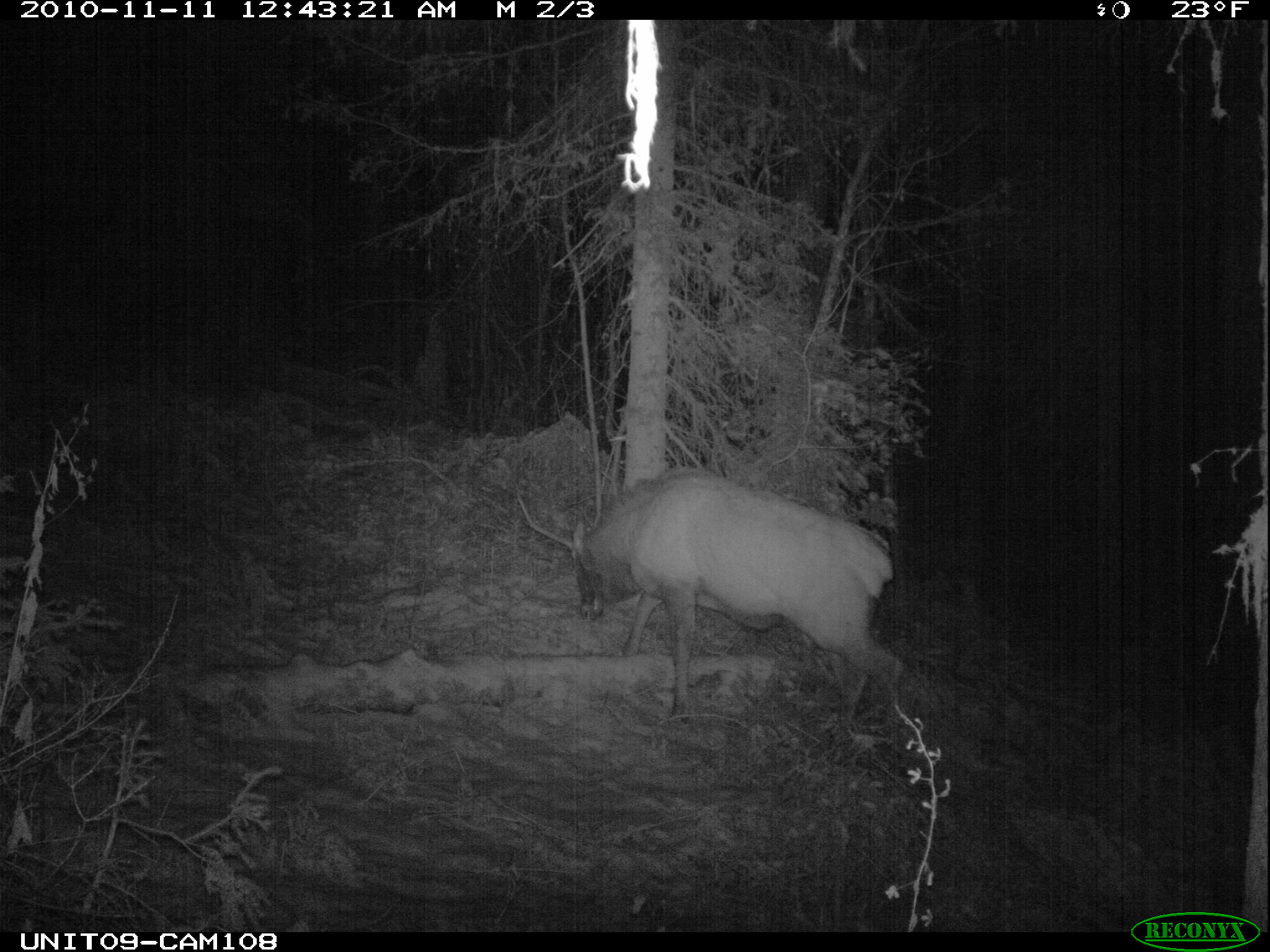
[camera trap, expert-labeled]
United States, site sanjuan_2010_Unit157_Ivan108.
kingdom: Animalia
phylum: Chordata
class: Mammalia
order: Artiodactyla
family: Cervidae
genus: Cervus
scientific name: Cervus elaphus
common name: red deer